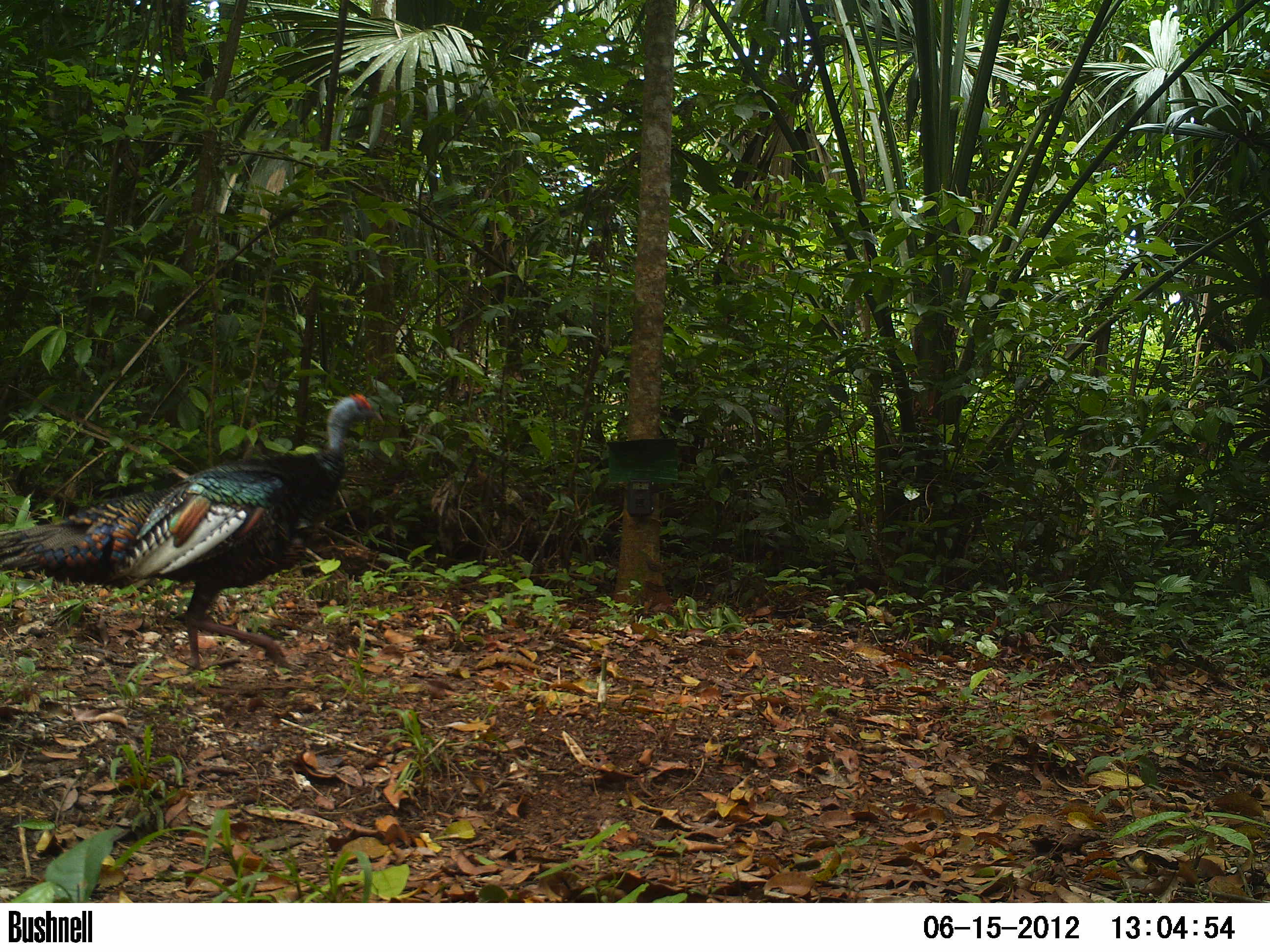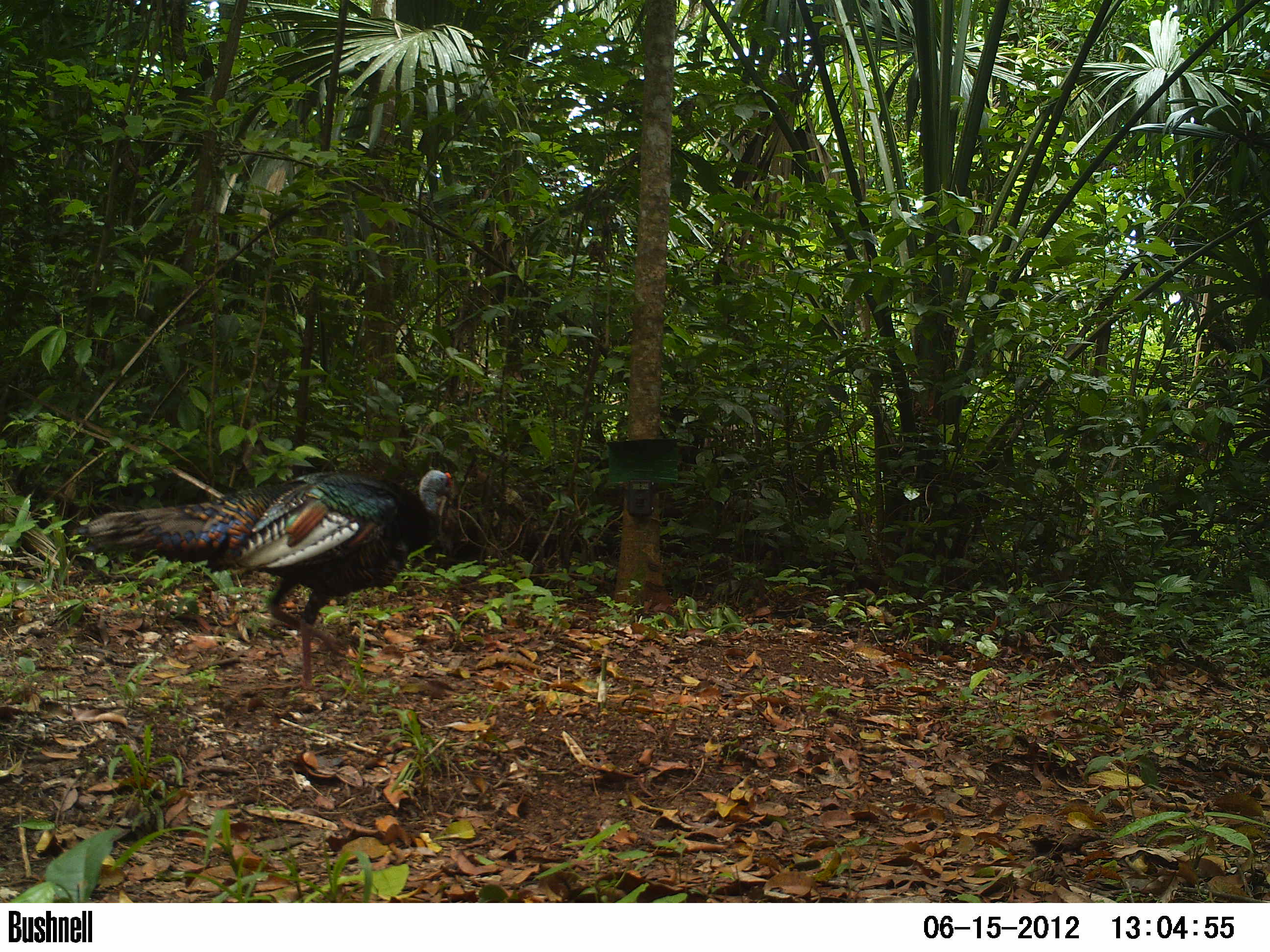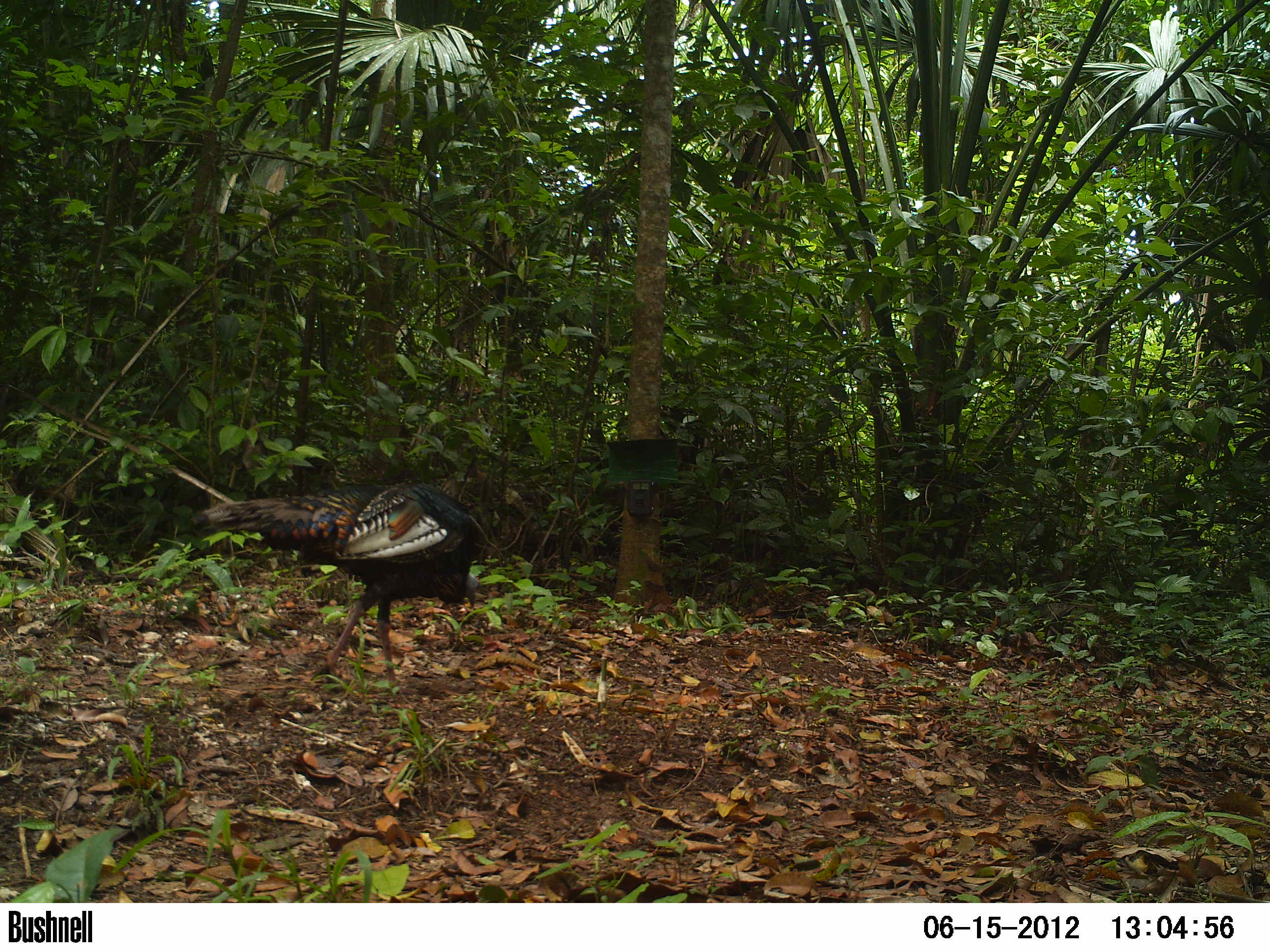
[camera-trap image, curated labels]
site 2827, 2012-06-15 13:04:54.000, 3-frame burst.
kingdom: Animalia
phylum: Chordata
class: Aves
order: Galliformes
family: Phasianidae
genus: Meleagris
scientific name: Meleagris ocellata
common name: ocellated turkey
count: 1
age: adult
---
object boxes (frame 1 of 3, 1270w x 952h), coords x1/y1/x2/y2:
meleagris ocellata: 0/391/384/676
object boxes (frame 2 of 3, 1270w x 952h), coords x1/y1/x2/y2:
meleagris ocellata: 79/467/455/693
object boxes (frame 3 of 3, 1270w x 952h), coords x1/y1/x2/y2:
meleagris ocellata: 188/478/480/694